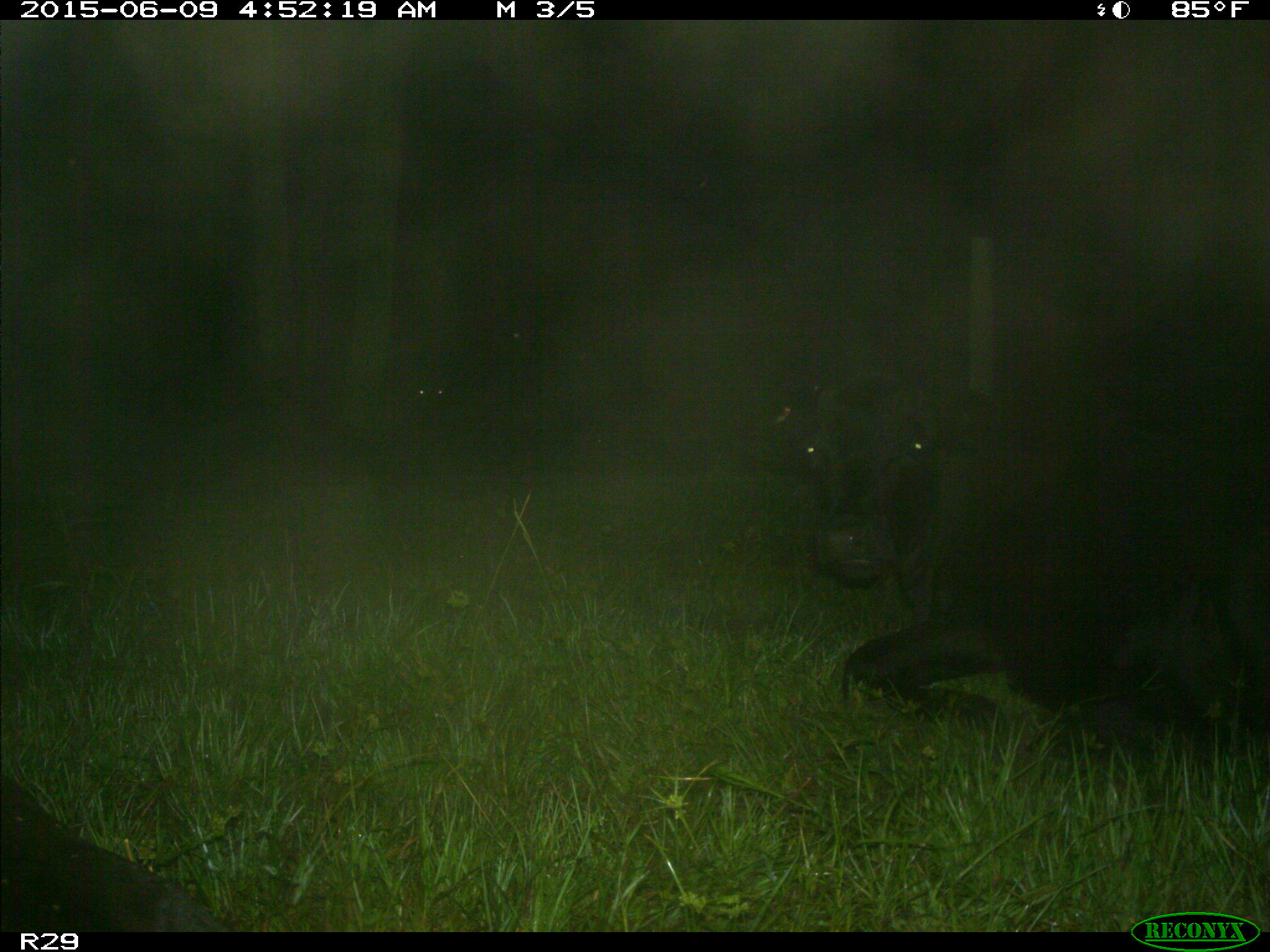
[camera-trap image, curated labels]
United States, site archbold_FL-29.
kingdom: Animalia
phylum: Chordata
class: Mammalia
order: Artiodactyla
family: Bovidae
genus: Bos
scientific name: Bos taurus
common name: domestic cow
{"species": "Bos taurus (domestic cow)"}